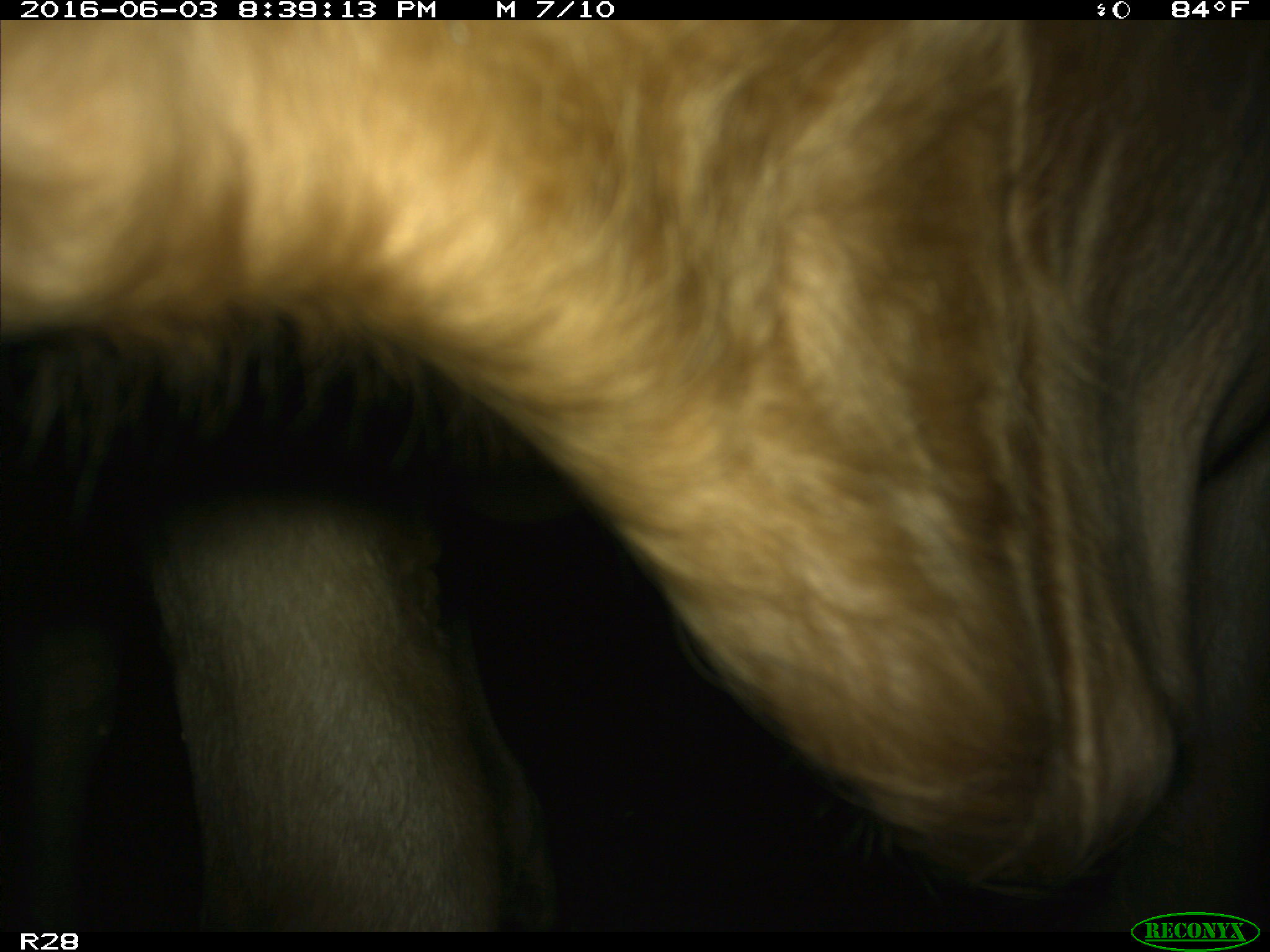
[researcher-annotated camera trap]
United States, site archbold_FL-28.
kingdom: Animalia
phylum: Chordata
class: Mammalia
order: Artiodactyla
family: Bovidae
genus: Bos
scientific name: Bos taurus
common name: domestic cow